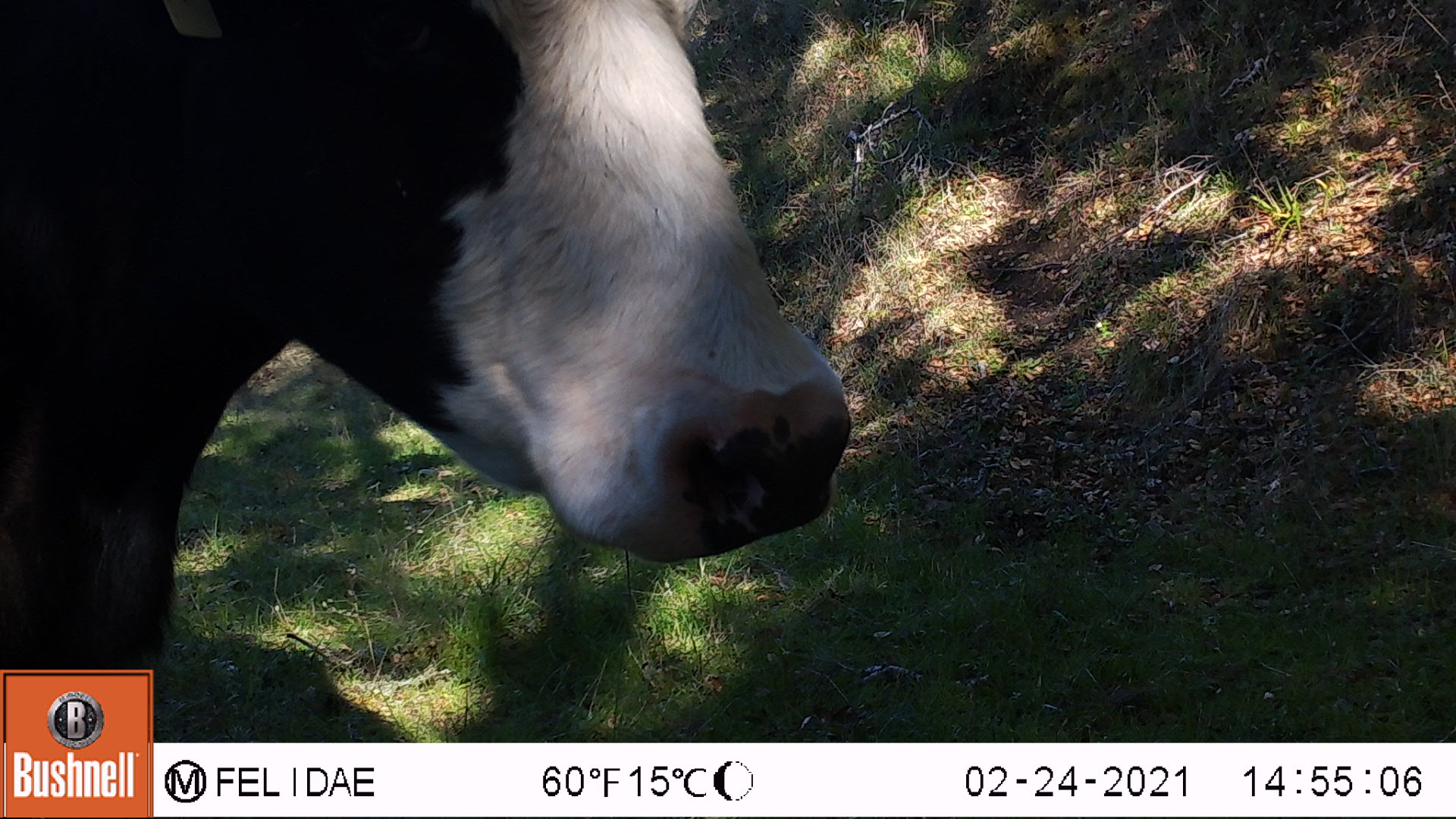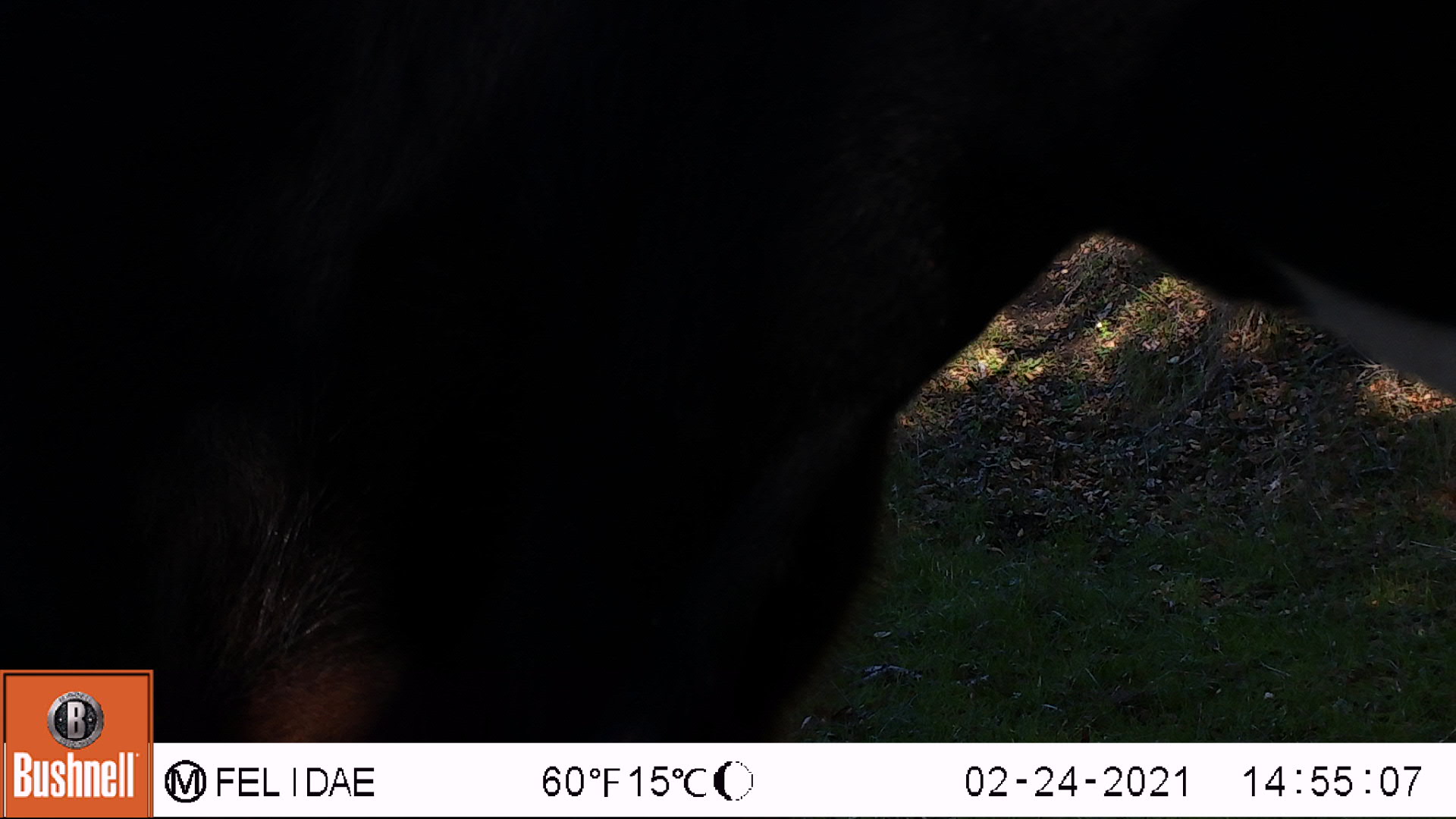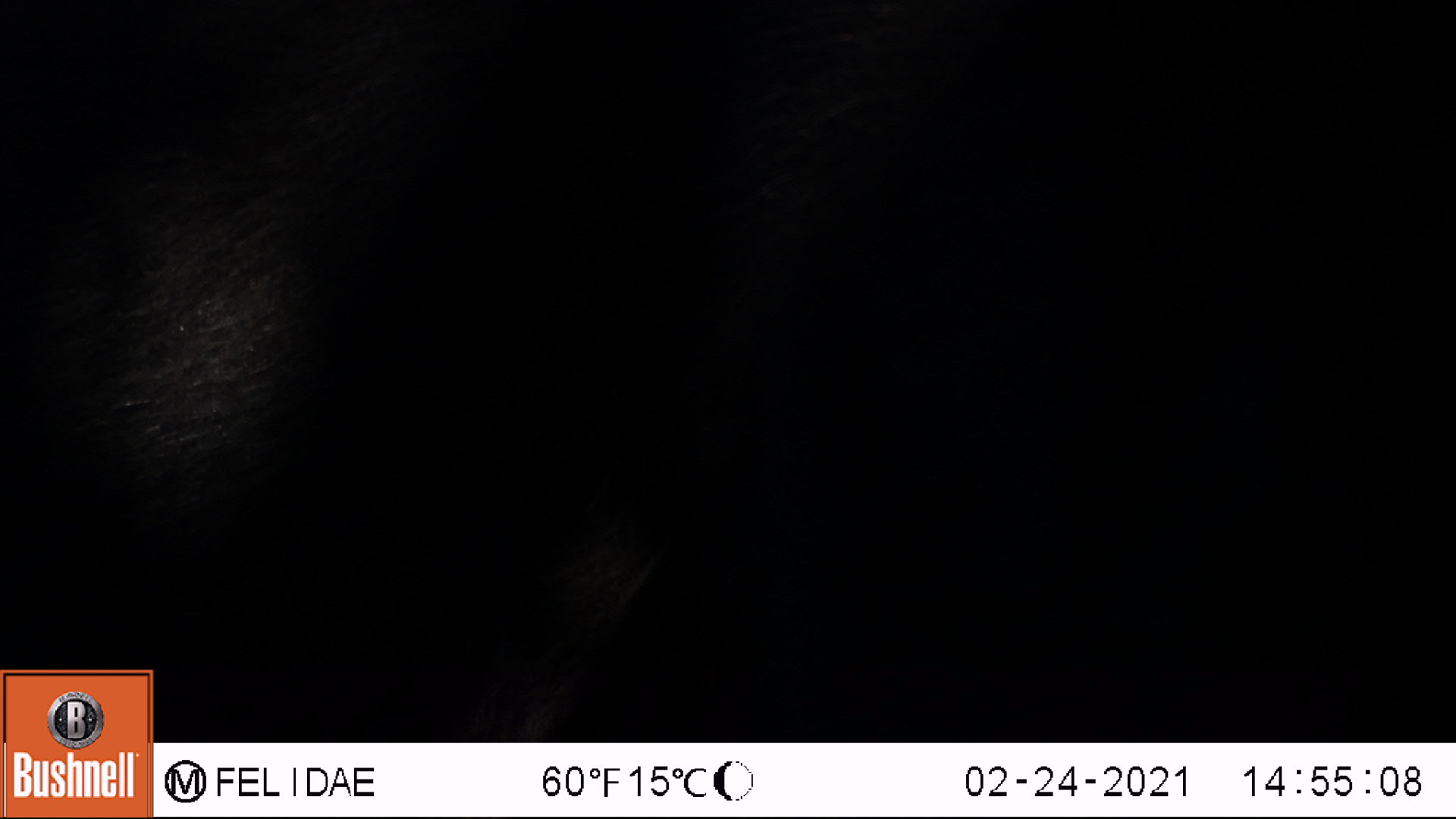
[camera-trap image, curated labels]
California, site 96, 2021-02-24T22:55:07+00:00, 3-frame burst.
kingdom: Animalia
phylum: Chordata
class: Mammalia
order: Artiodactyla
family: Bovidae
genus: Bos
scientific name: Bos taurus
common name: domestic cattle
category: cattle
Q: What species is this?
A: Cattle (domestic cattle) (Bos taurus).